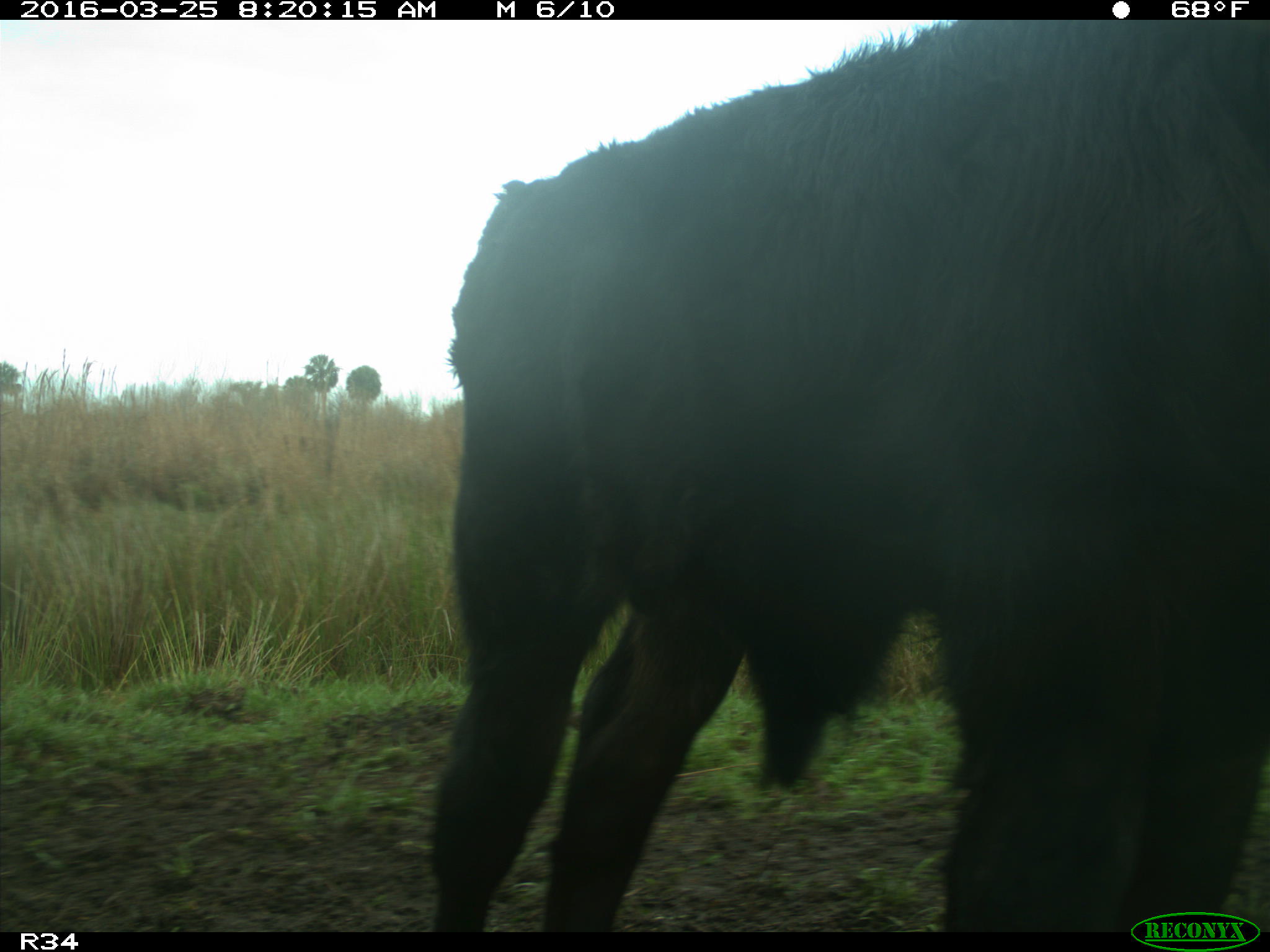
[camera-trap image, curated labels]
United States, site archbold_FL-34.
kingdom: Animalia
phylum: Chordata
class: Mammalia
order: Artiodactyla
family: Bovidae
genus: Bos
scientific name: Bos taurus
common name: domestic cow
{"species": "Bos taurus (domestic cow)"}